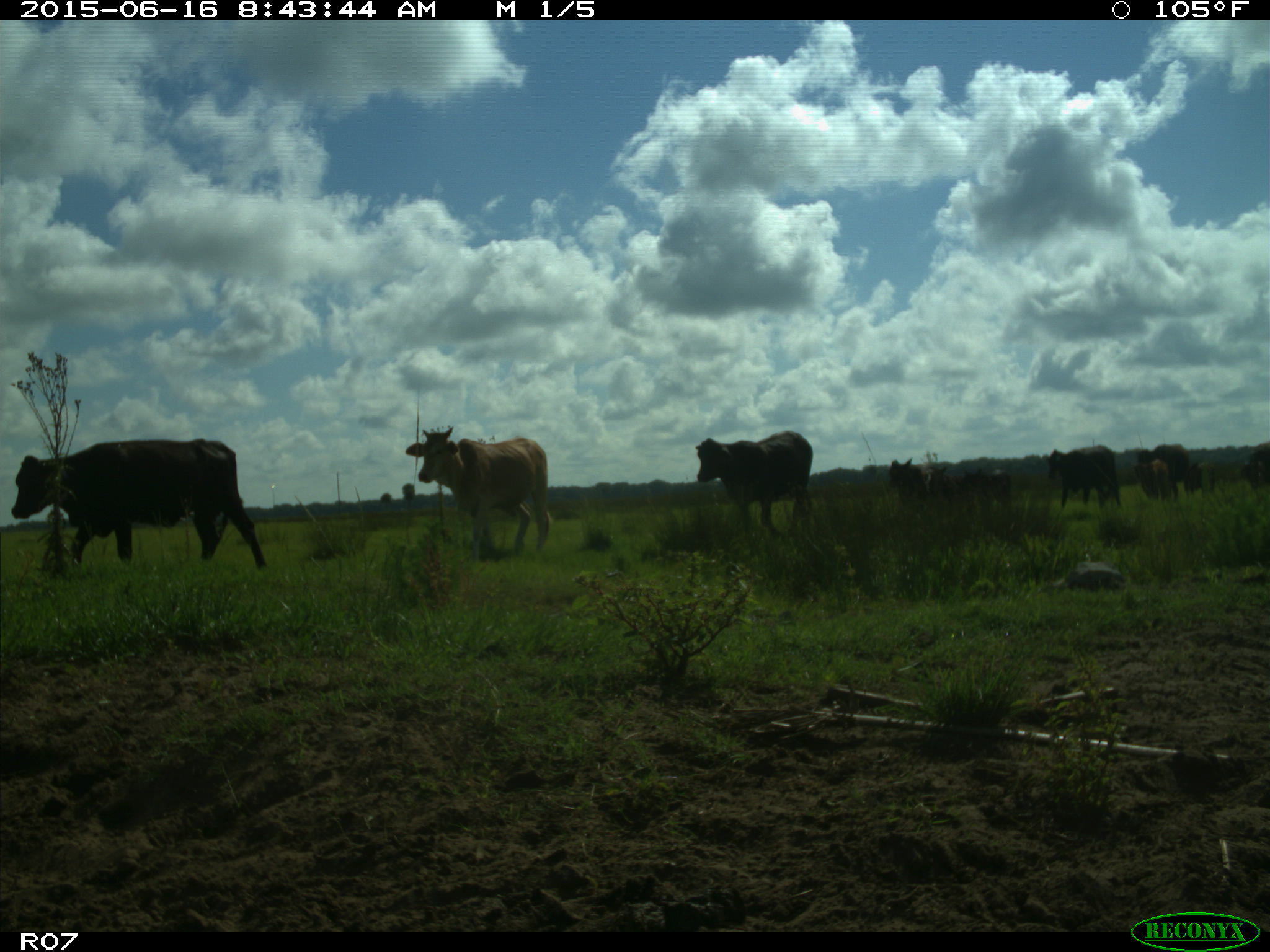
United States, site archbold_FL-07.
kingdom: Animalia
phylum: Chordata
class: Mammalia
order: Artiodactyla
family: Bovidae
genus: Bos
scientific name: Bos taurus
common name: domestic cow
Bos taurus (domestic cow).